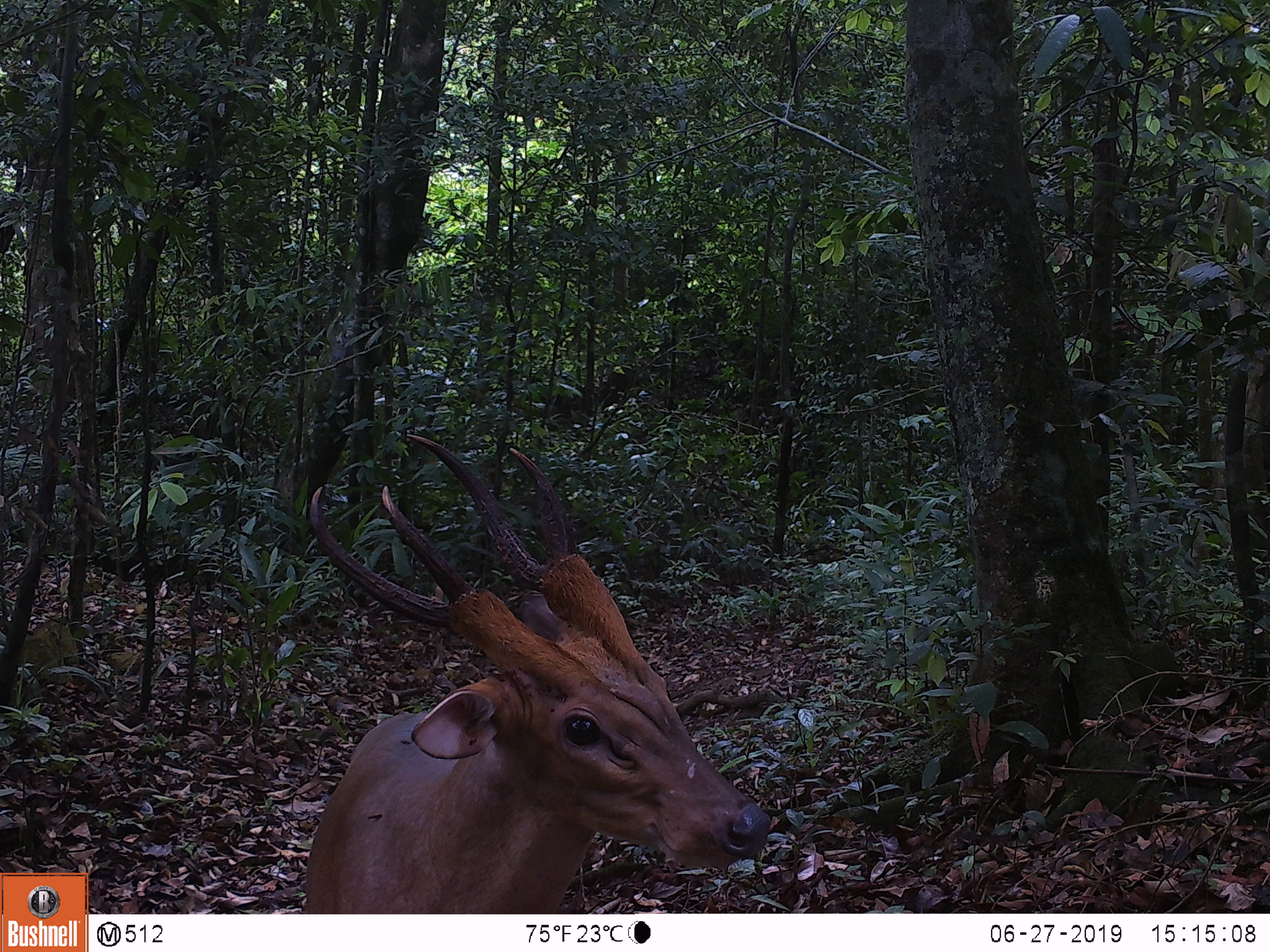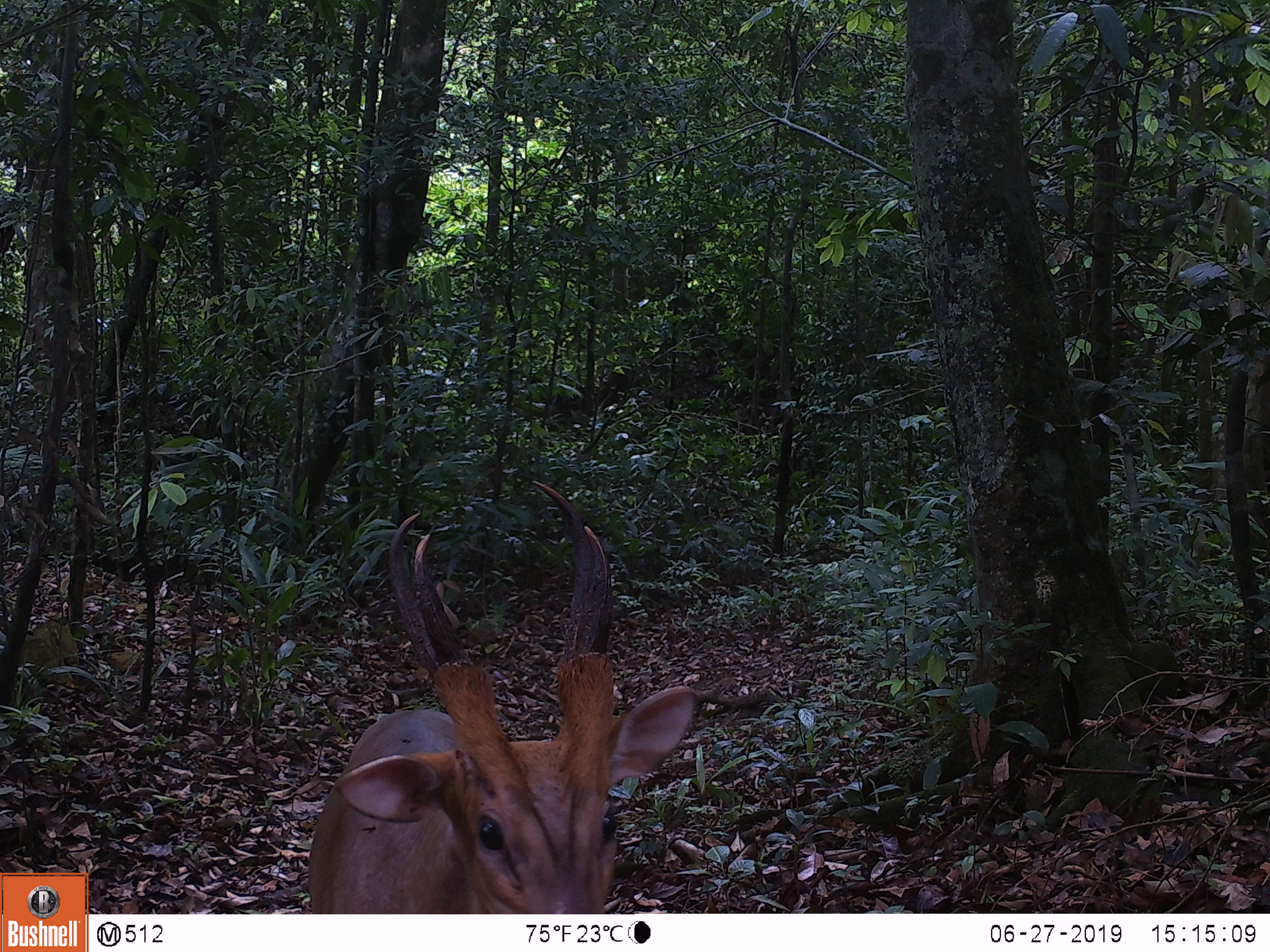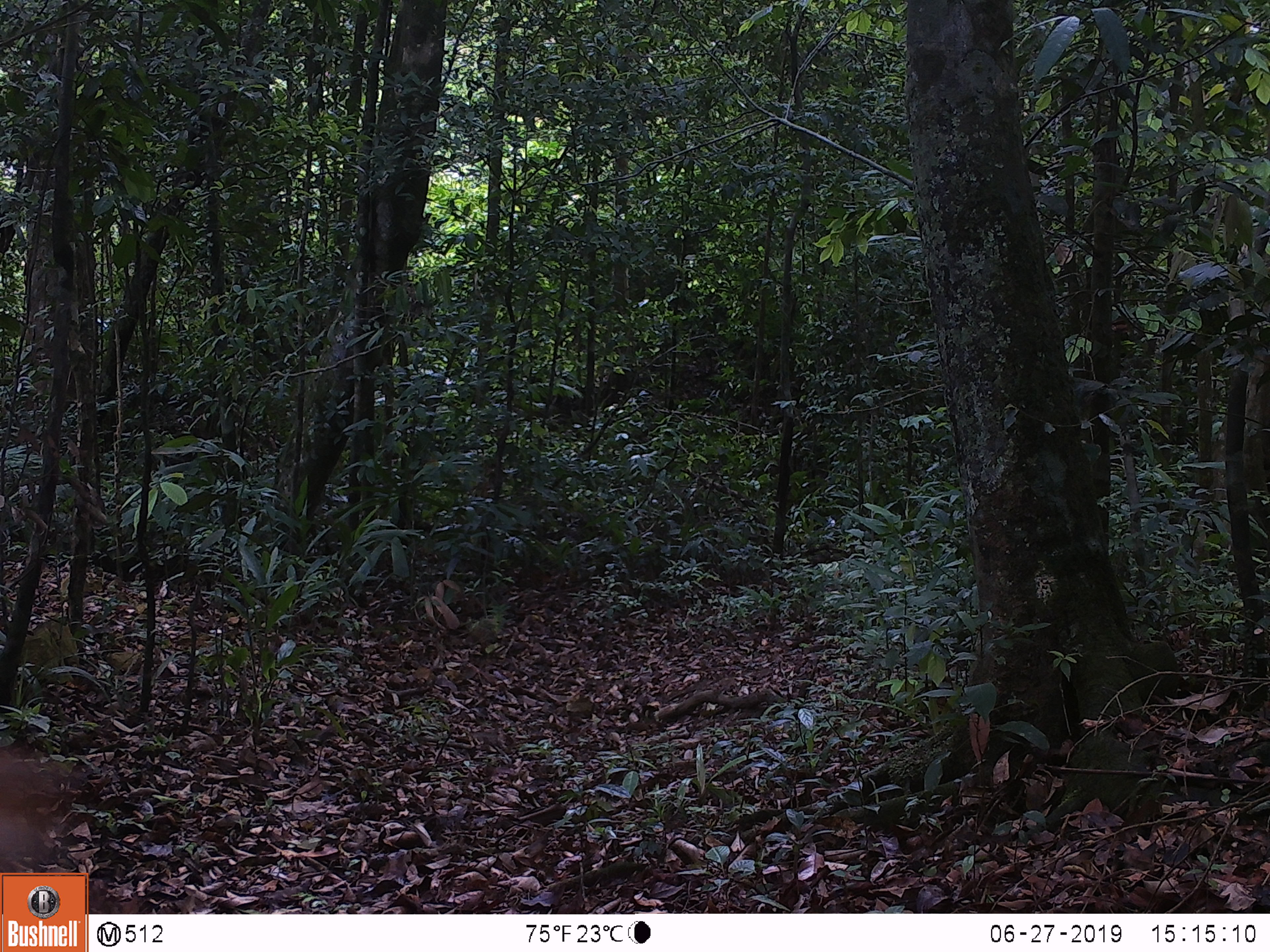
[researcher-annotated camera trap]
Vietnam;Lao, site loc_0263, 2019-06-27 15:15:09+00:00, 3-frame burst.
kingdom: Animalia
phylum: Chordata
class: Mammalia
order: Artiodactyla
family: Cervidae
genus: Muntiacus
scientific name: Muntiacus vuquangensis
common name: large-antlered muntjac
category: large antlered muntjac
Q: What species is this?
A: Large antlered muntjac (large-antlered muntjac) (Muntiacus vuquangensis).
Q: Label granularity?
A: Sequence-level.